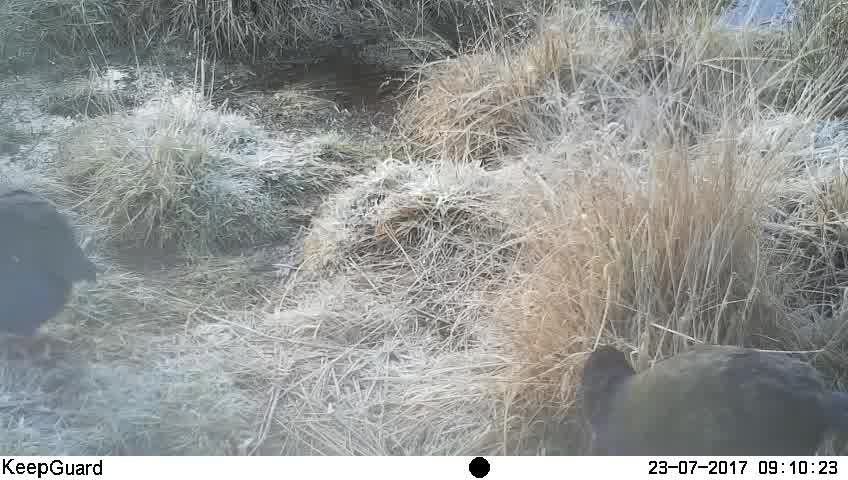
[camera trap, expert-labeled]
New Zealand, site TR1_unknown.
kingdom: Animalia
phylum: Chordata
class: Aves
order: Gruiformes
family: Rallidae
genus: Porphyrio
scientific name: Porphyrio mantelli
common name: takahe